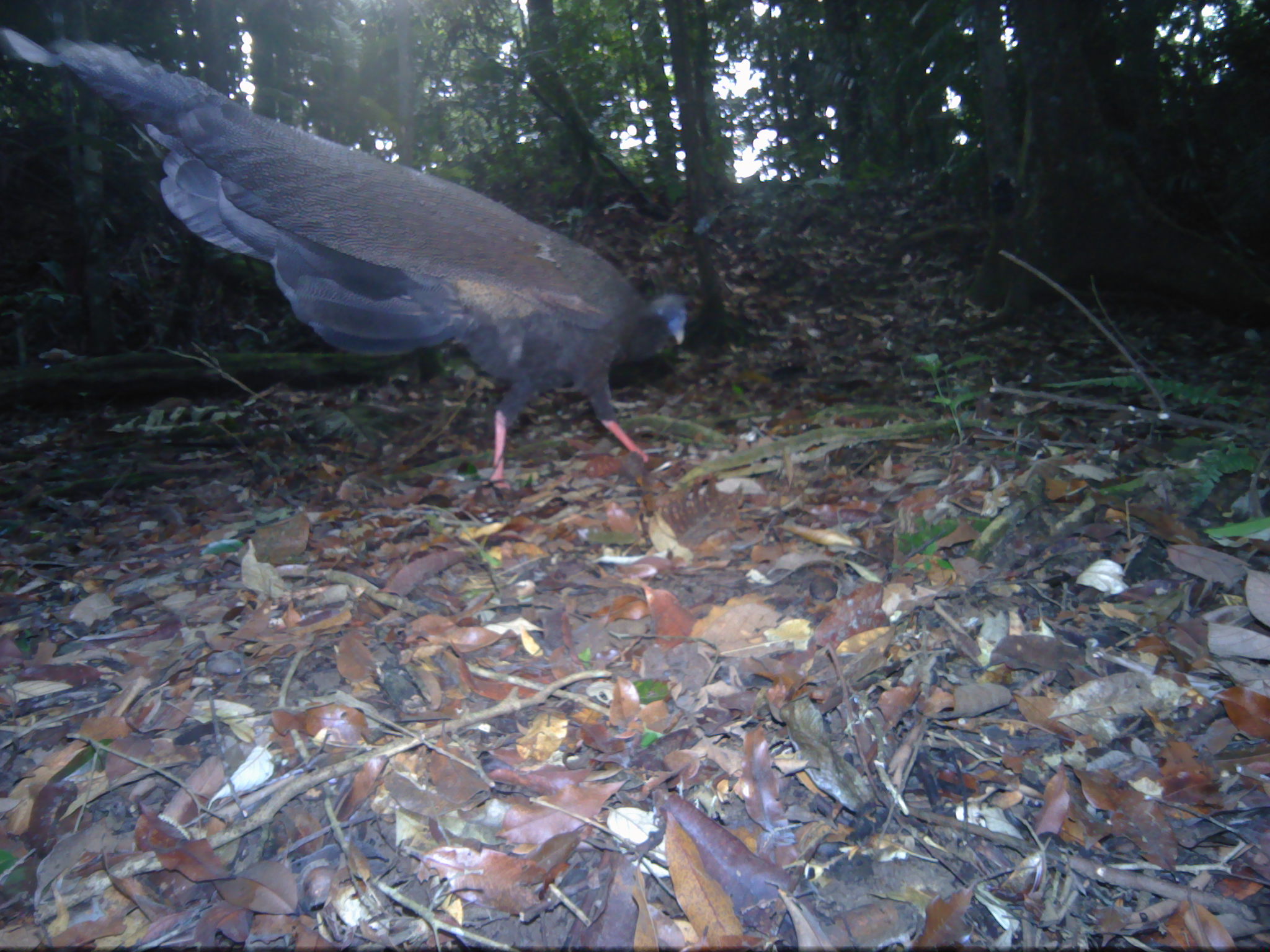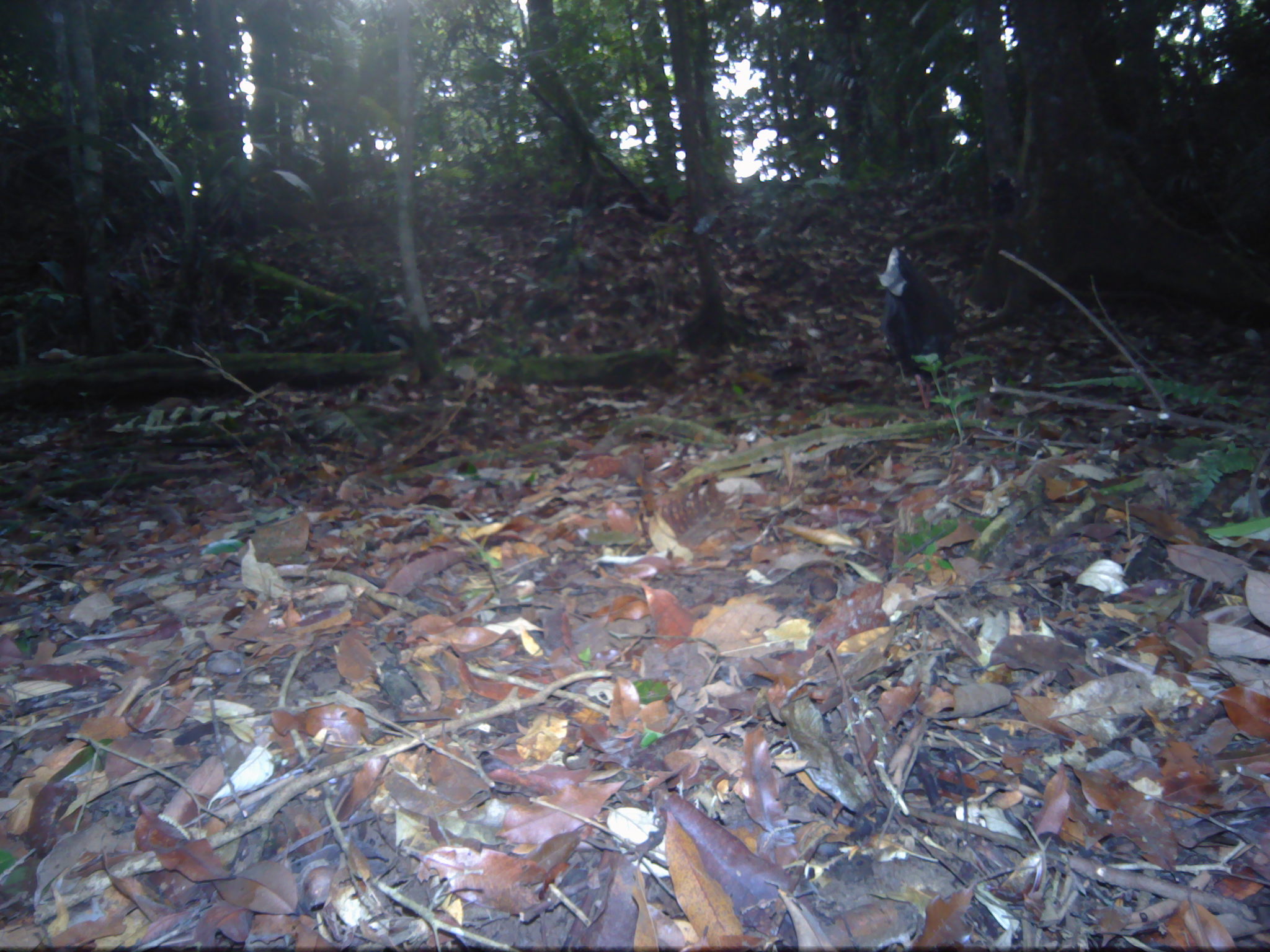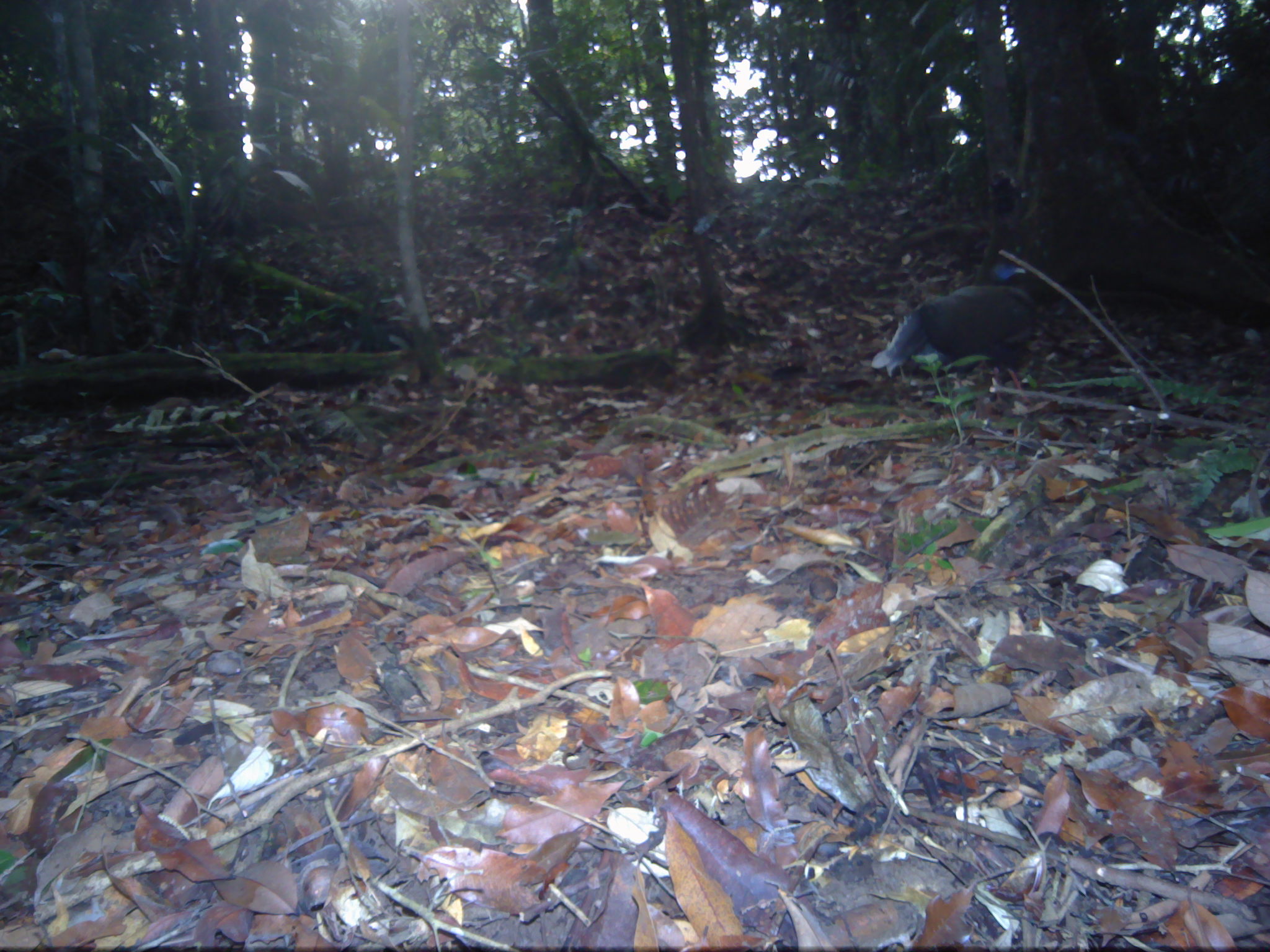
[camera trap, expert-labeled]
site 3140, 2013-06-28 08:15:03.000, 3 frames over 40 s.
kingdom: Animalia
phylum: Chordata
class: Aves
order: Galliformes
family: Phasianidae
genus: Argusianus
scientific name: Argusianus argus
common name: great argus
Argusianus argus (great argus), count 1.